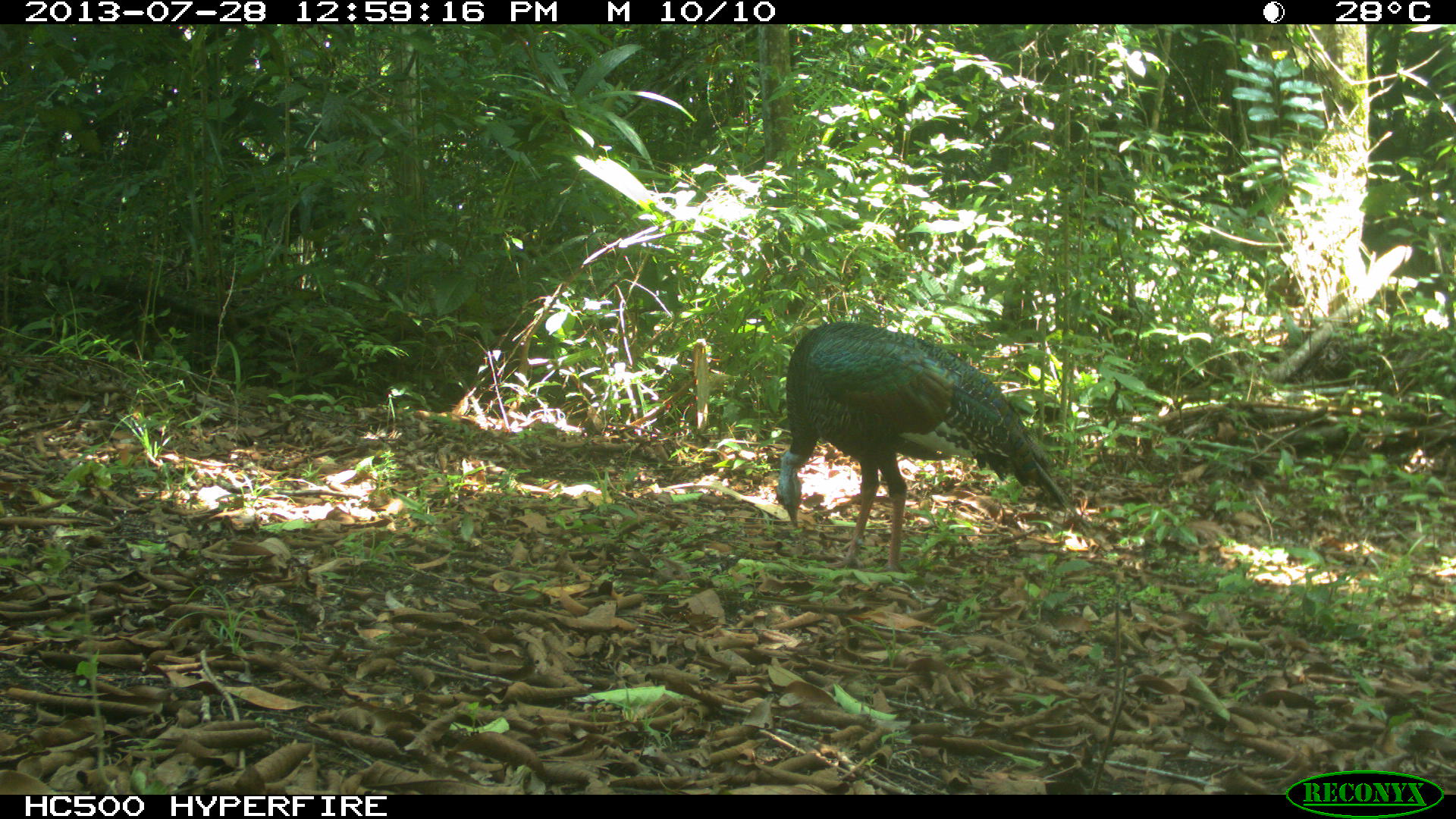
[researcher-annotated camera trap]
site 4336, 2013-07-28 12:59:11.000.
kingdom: Animalia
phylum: Chordata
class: Aves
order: Galliformes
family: Phasianidae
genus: Meleagris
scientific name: Meleagris ocellata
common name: ocellated turkey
Meleagris ocellata (ocellated turkey), count 1, sex male.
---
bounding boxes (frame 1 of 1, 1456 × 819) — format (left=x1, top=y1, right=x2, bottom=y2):
meleagris ocellata: (left=773, top=319, right=1092, bottom=573)